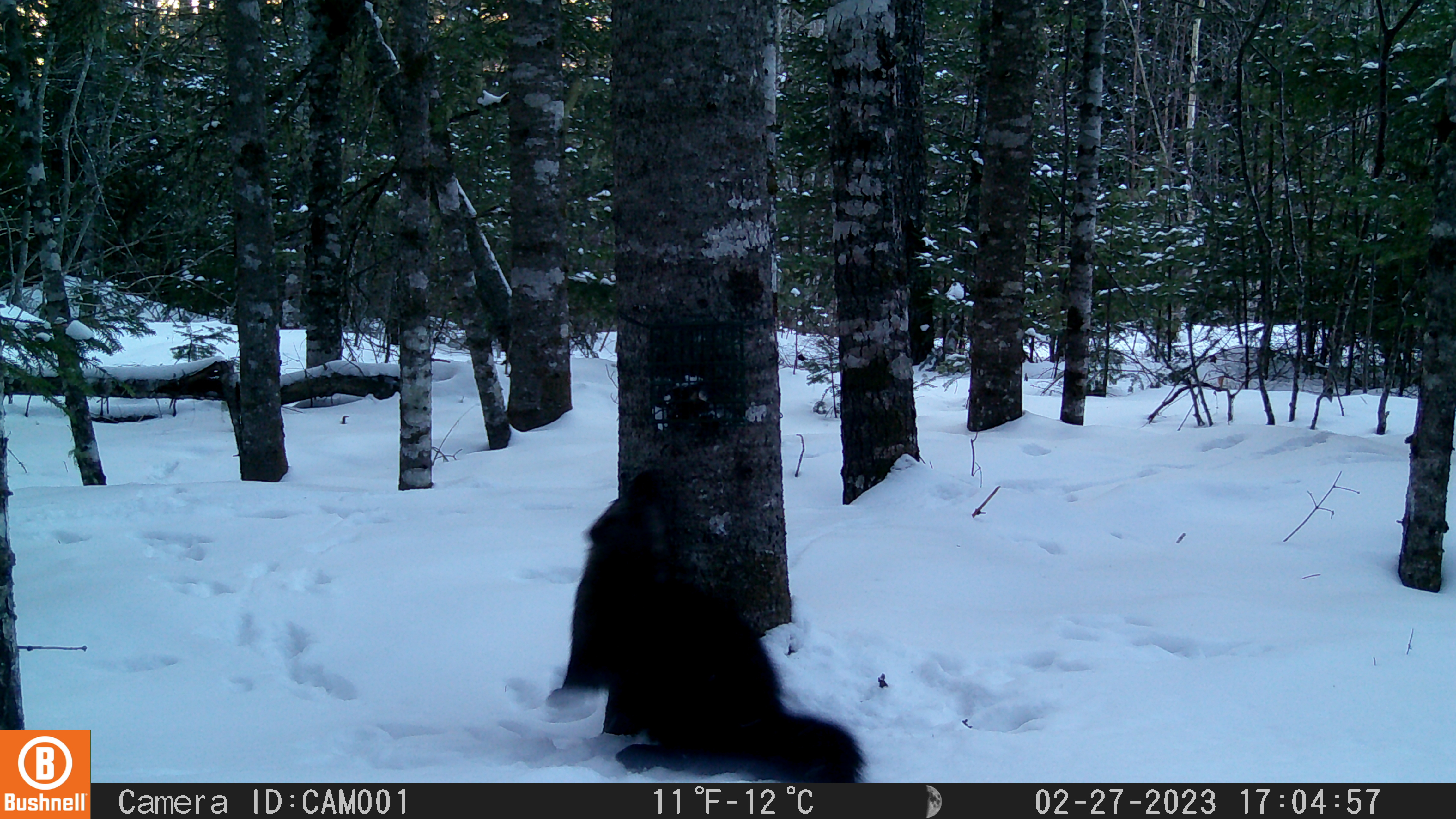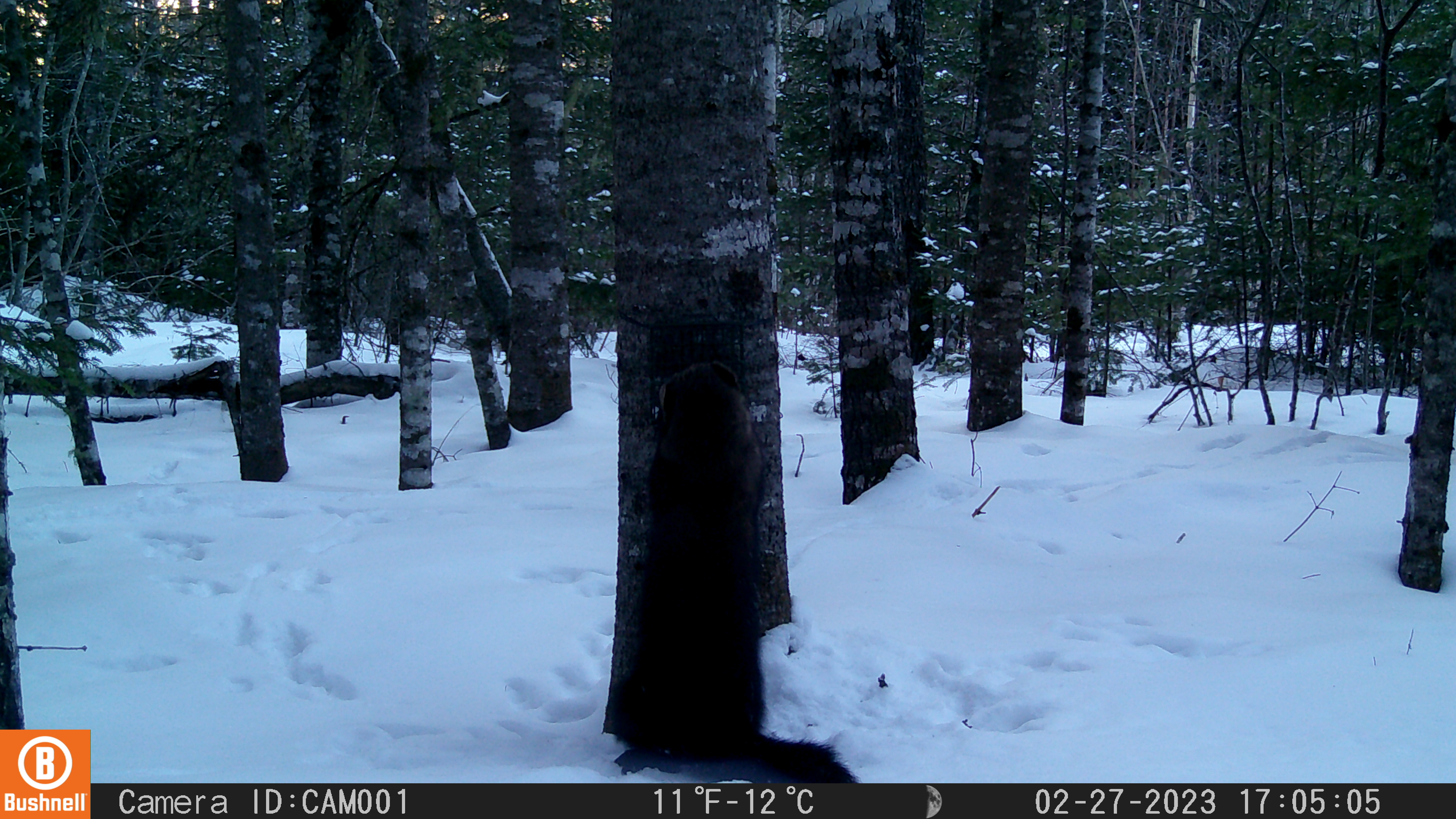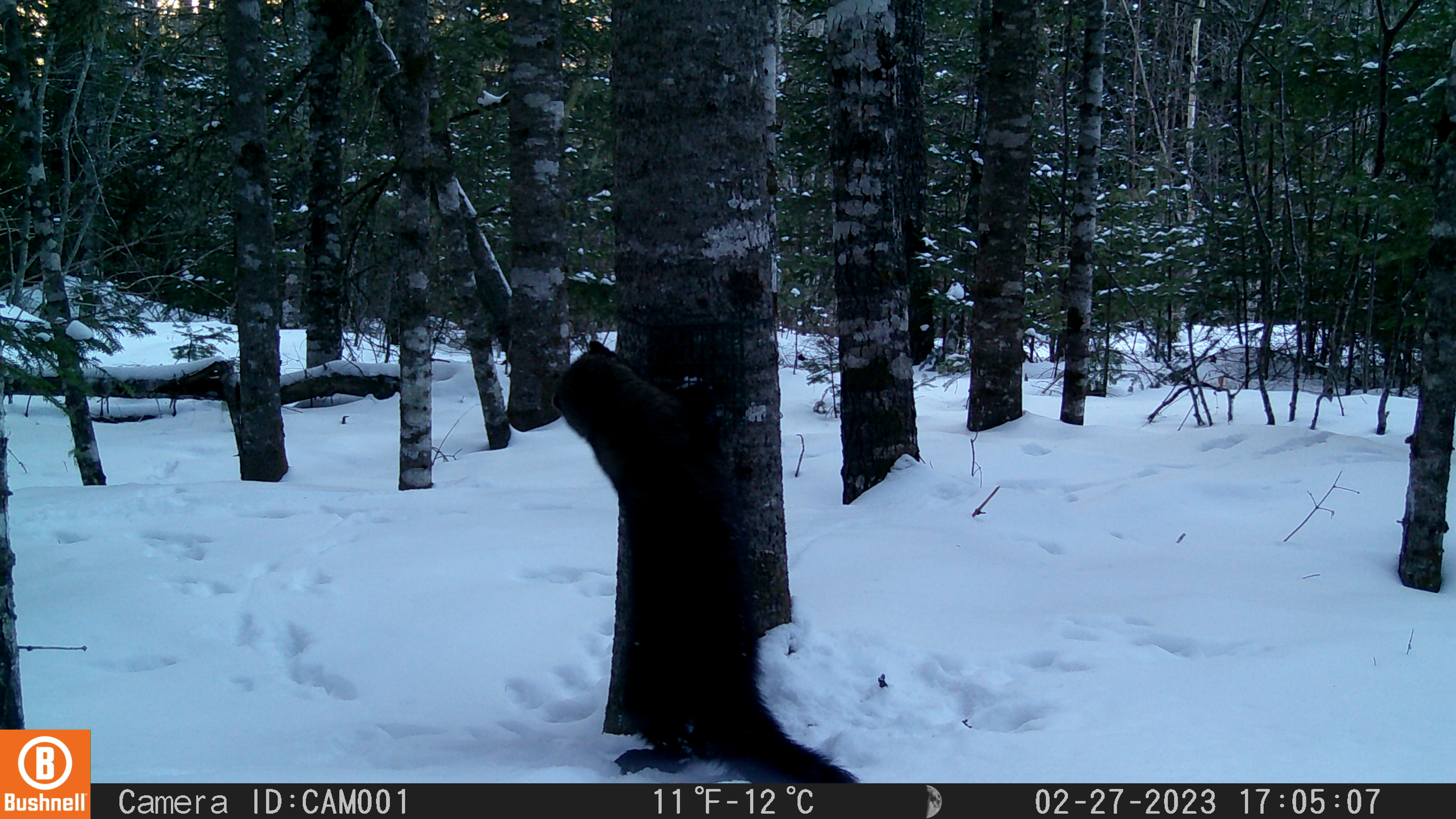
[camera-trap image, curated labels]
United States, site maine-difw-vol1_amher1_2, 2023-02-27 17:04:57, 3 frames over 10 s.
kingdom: Animalia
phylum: Chordata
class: Mammalia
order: Carnivora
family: Mustelidae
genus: Pekania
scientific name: Pekania pennanti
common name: fisher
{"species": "fisher (Pekania pennanti)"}